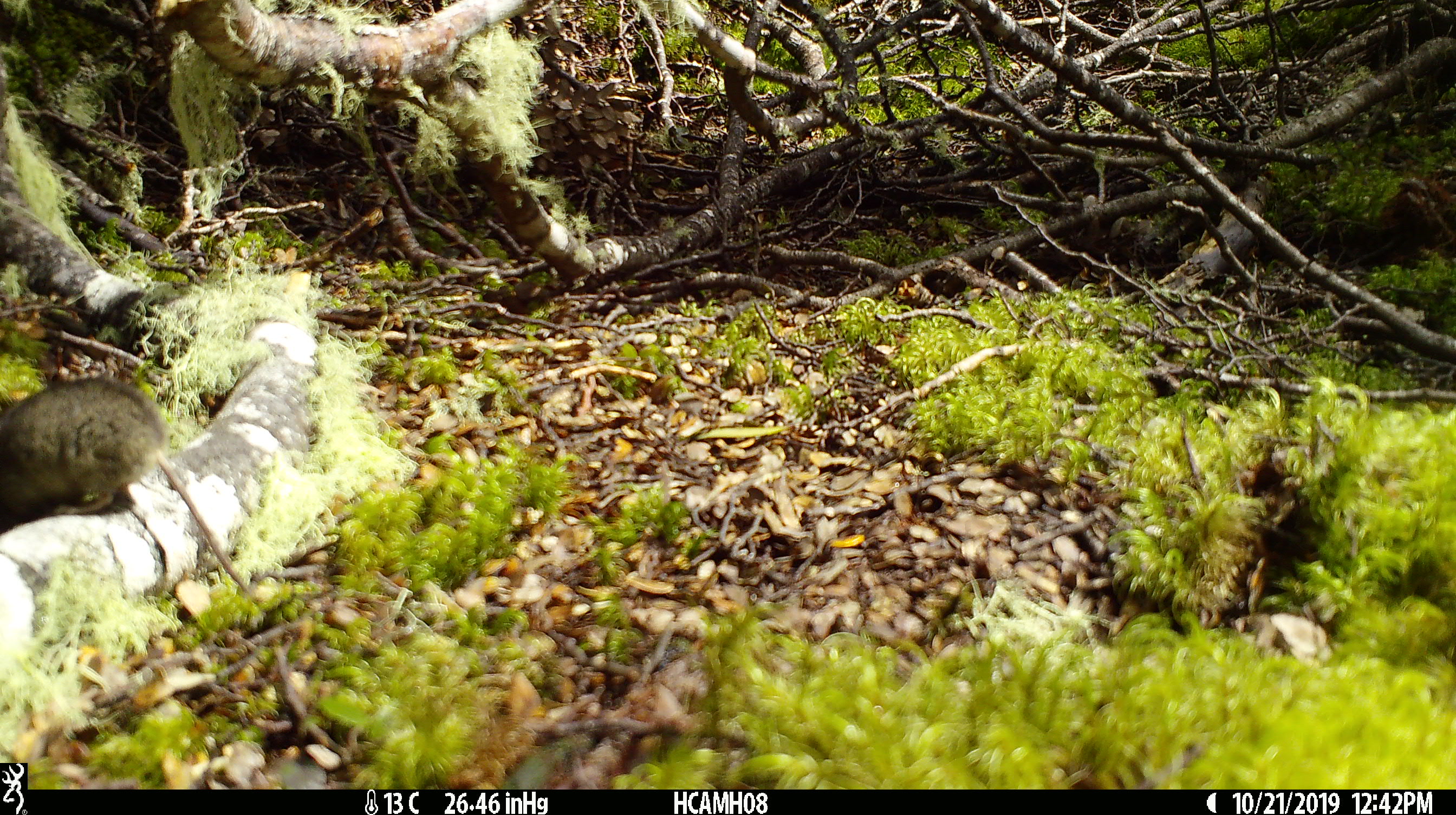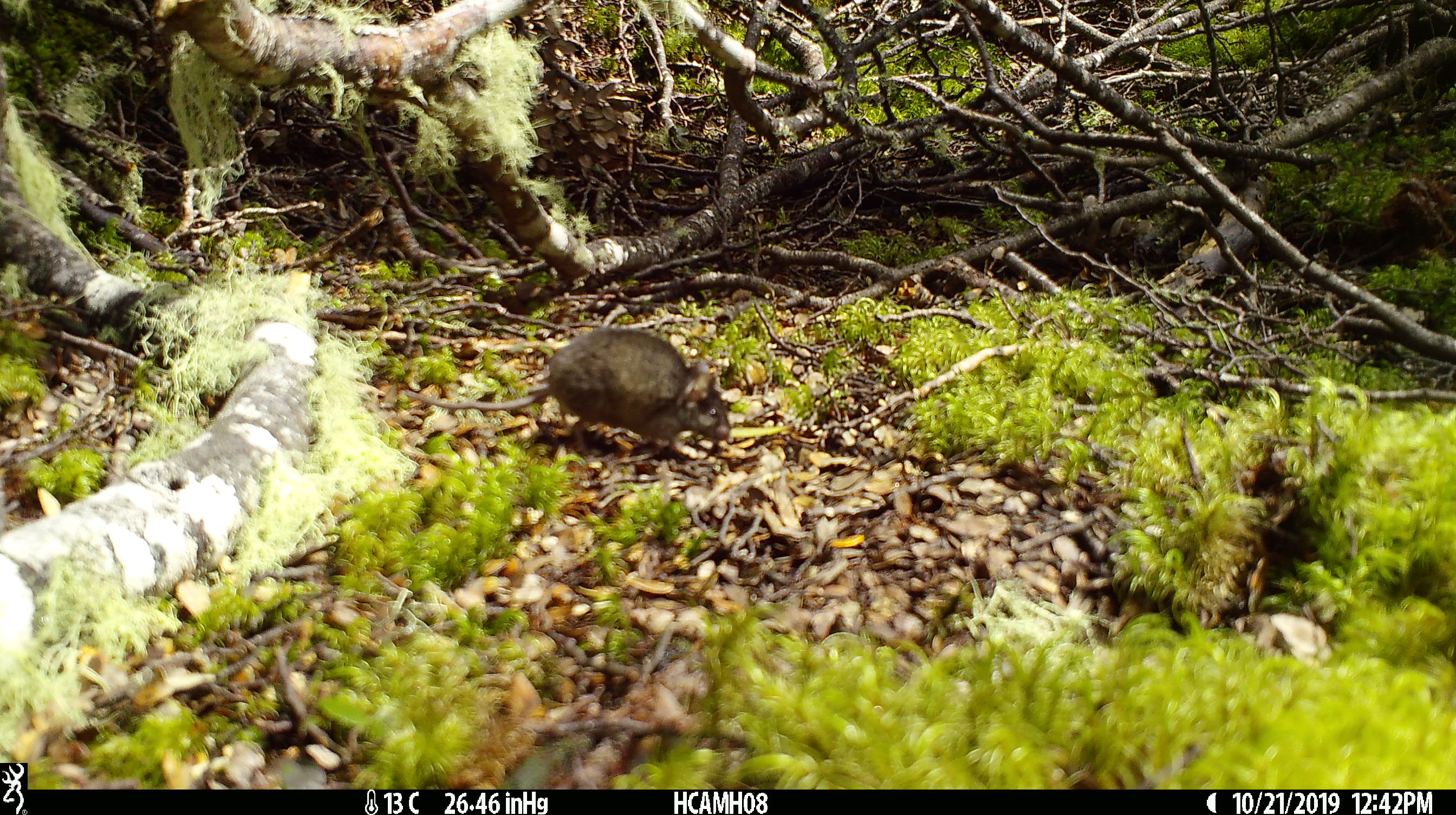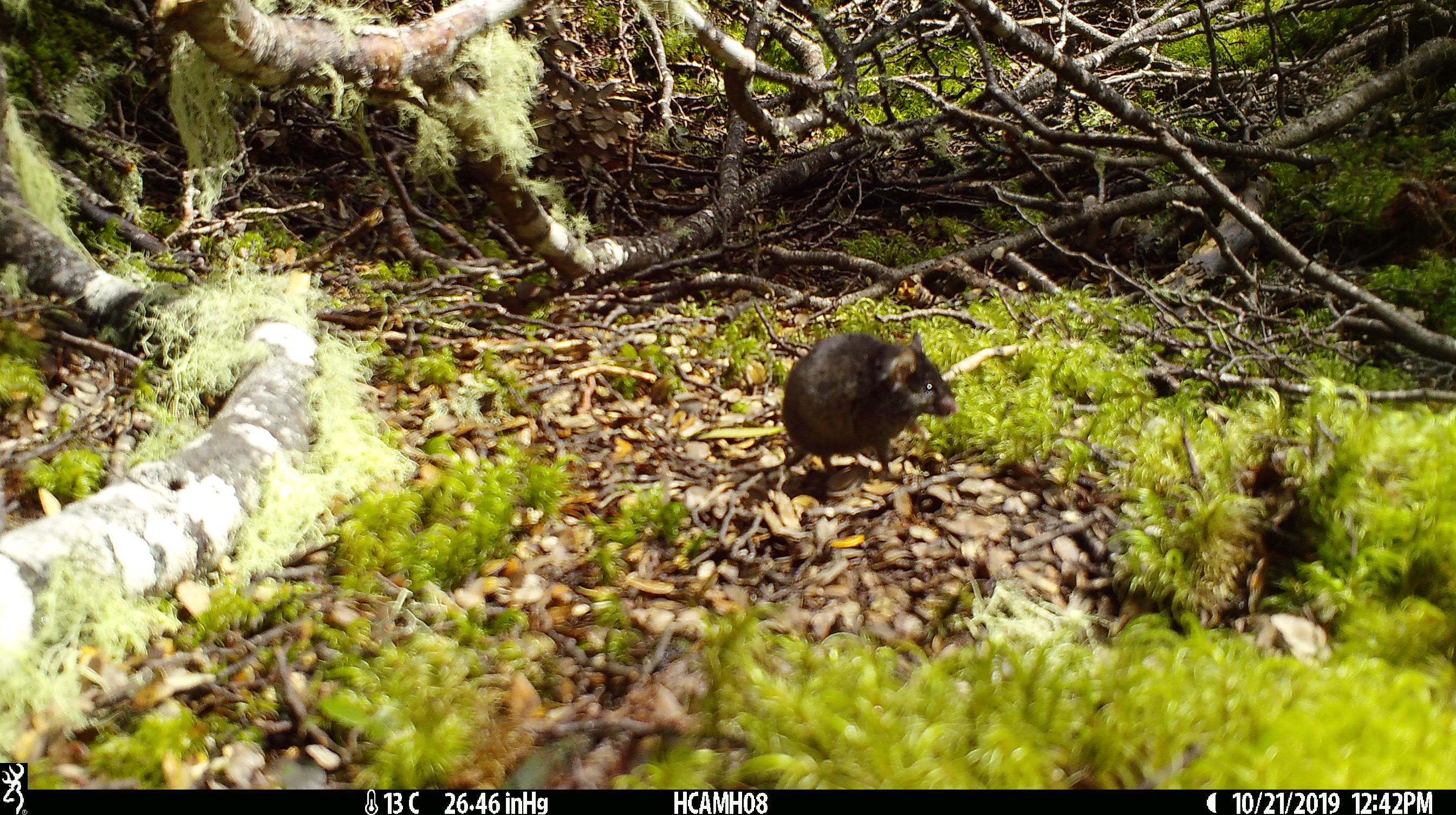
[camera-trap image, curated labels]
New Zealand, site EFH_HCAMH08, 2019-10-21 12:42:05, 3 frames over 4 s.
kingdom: Animalia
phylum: Chordata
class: Mammalia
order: Rodentia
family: Muridae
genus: Mus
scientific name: Mus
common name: mouse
Mouse (Mus).